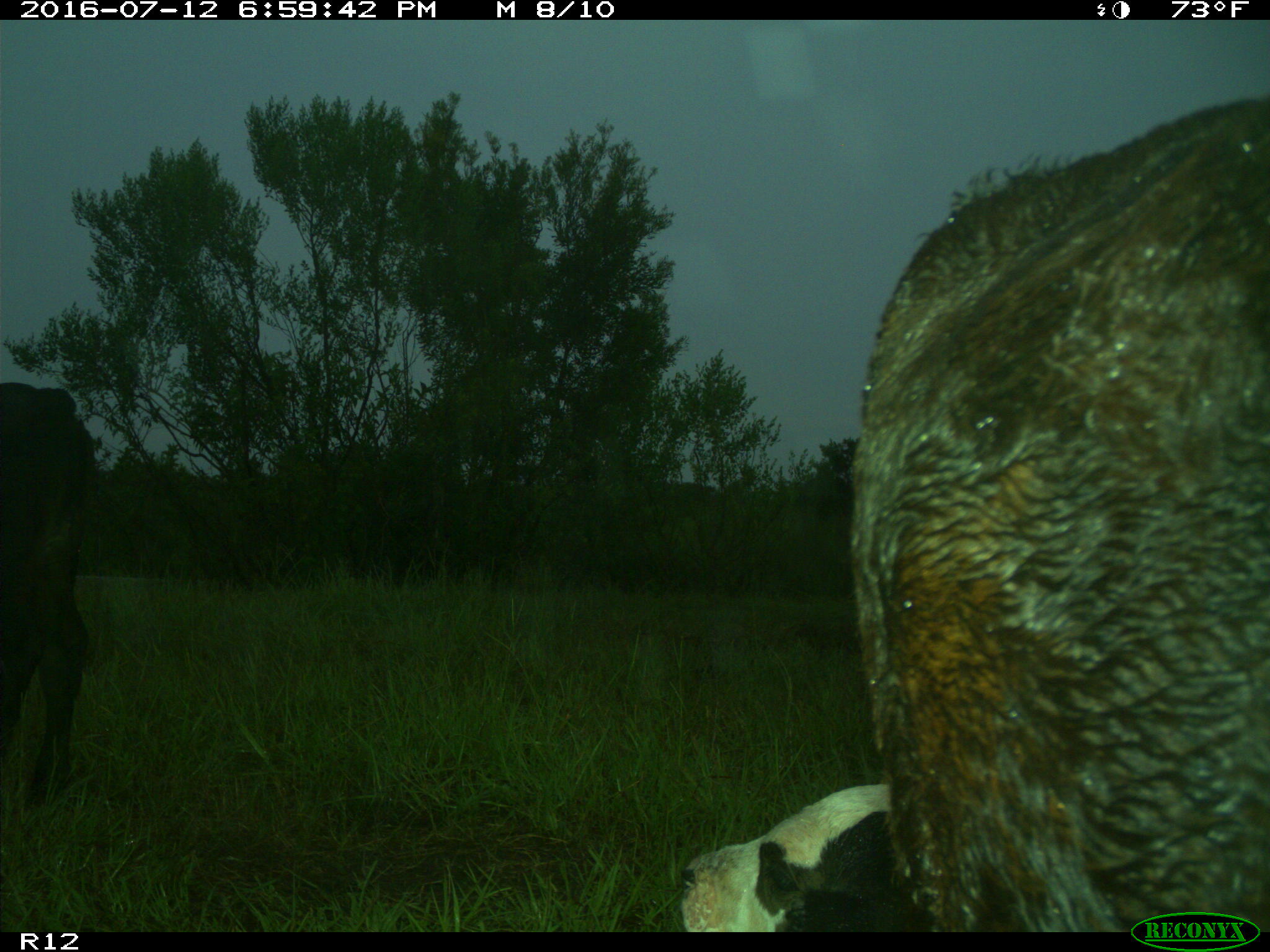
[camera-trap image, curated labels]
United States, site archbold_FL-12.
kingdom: Animalia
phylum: Chordata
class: Mammalia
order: Artiodactyla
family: Bovidae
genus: Bos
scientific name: Bos taurus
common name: domestic cow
Bos taurus (domestic cow).